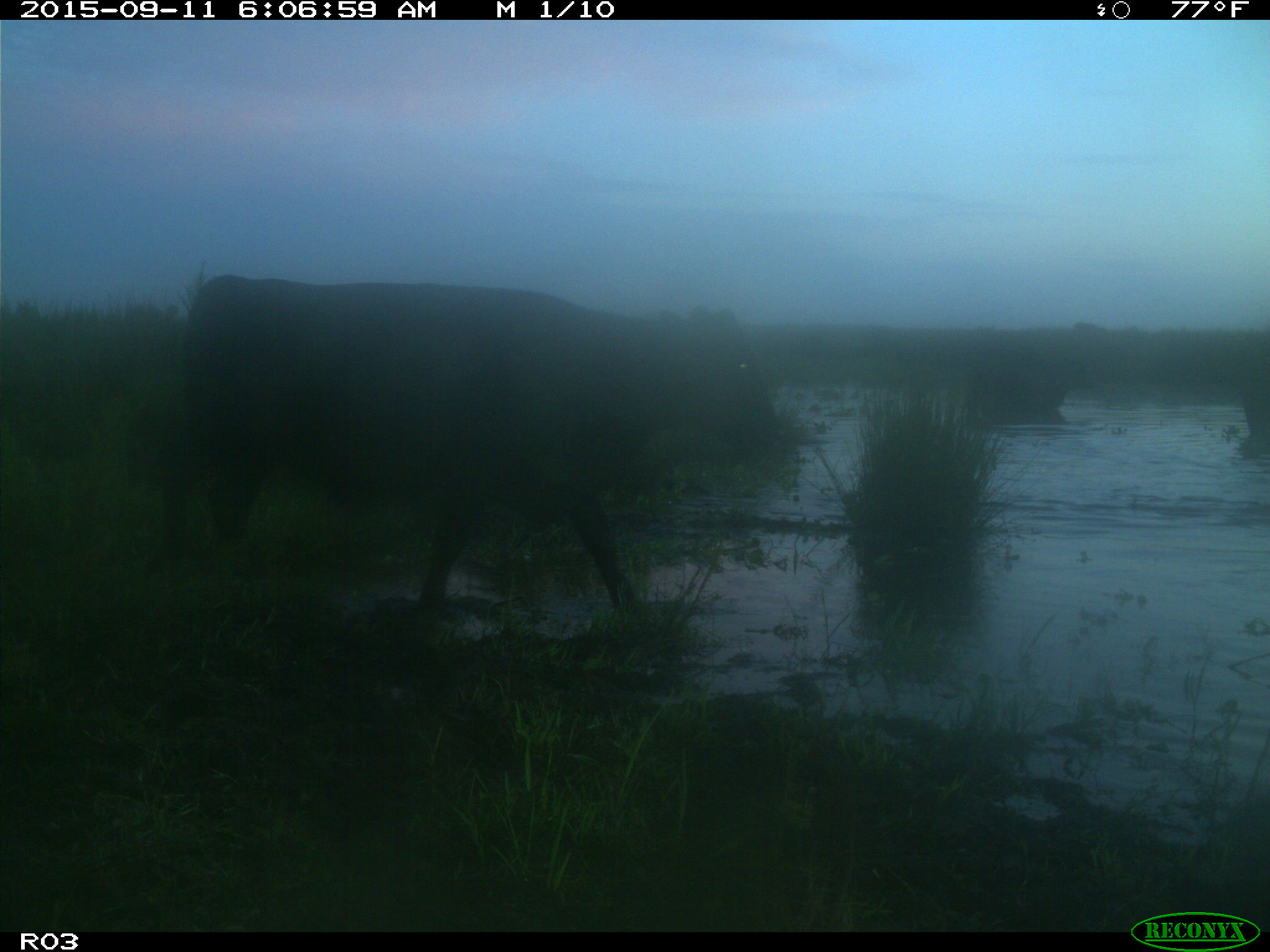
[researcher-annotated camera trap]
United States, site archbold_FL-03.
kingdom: Animalia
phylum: Chordata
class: Mammalia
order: Artiodactyla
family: Bovidae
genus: Bos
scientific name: Bos taurus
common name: domestic cow